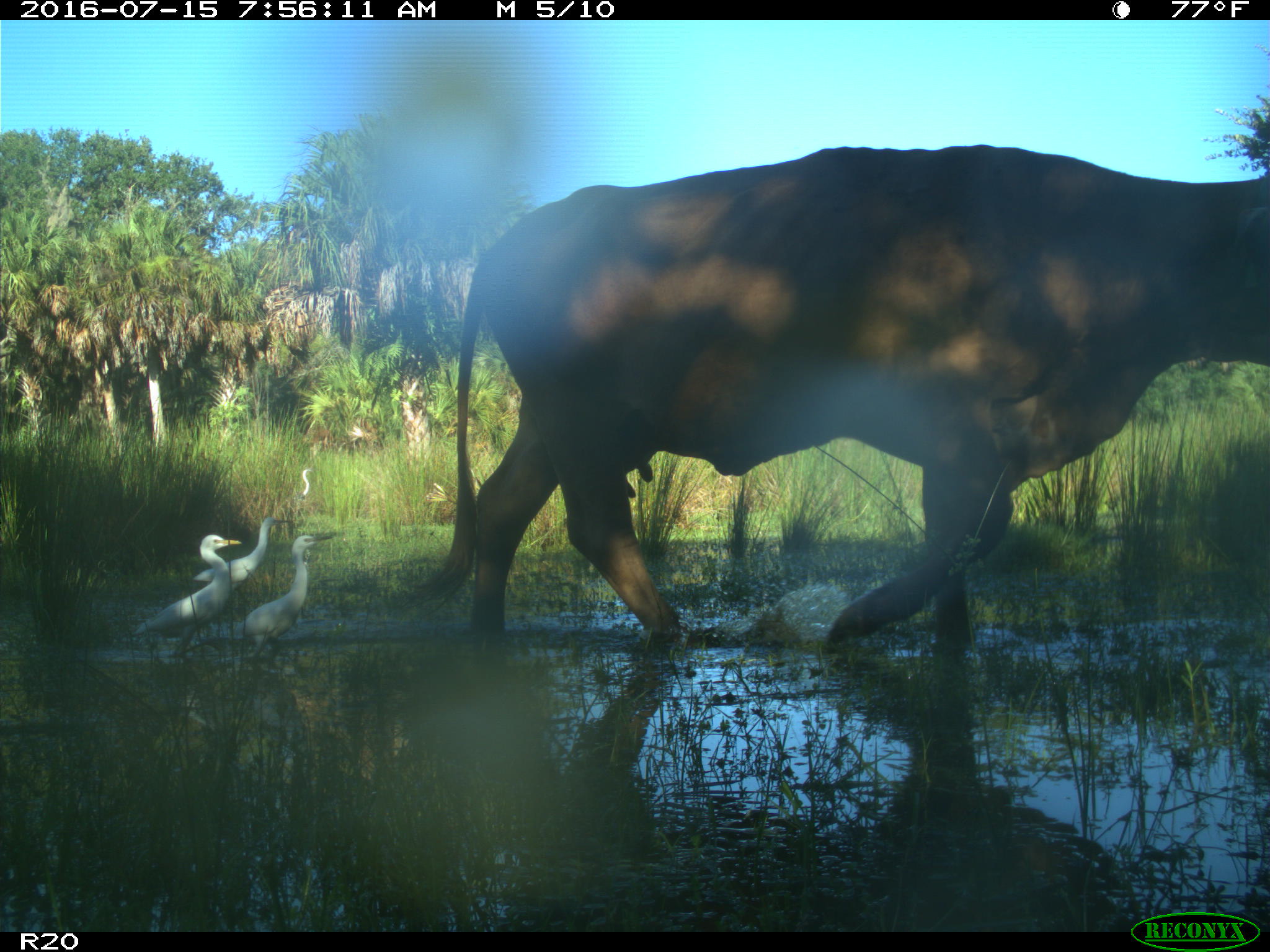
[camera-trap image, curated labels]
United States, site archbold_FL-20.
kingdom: Animalia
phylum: Chordata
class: Mammalia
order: Artiodactyla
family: Bovidae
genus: Bos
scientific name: Bos taurus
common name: domestic cow